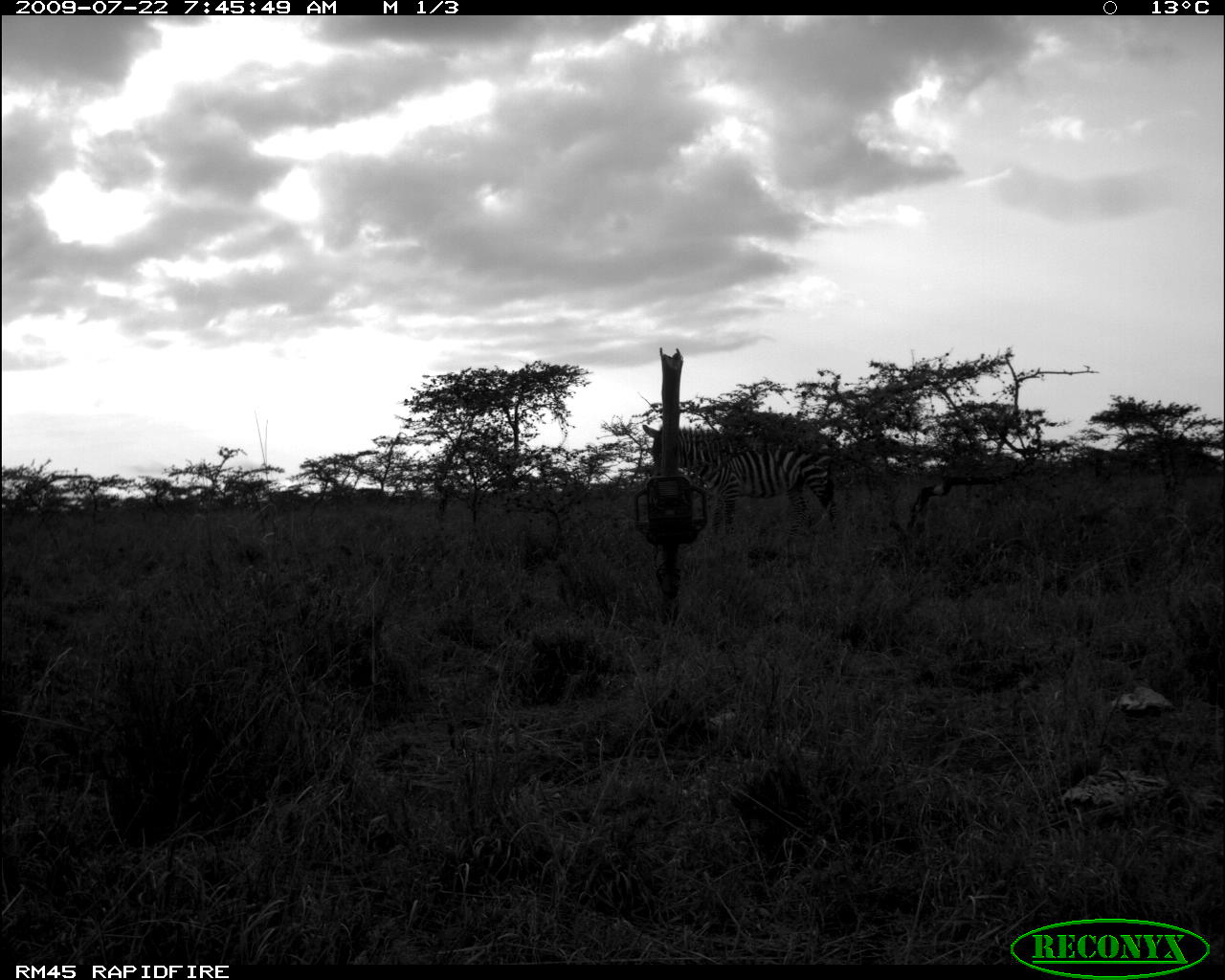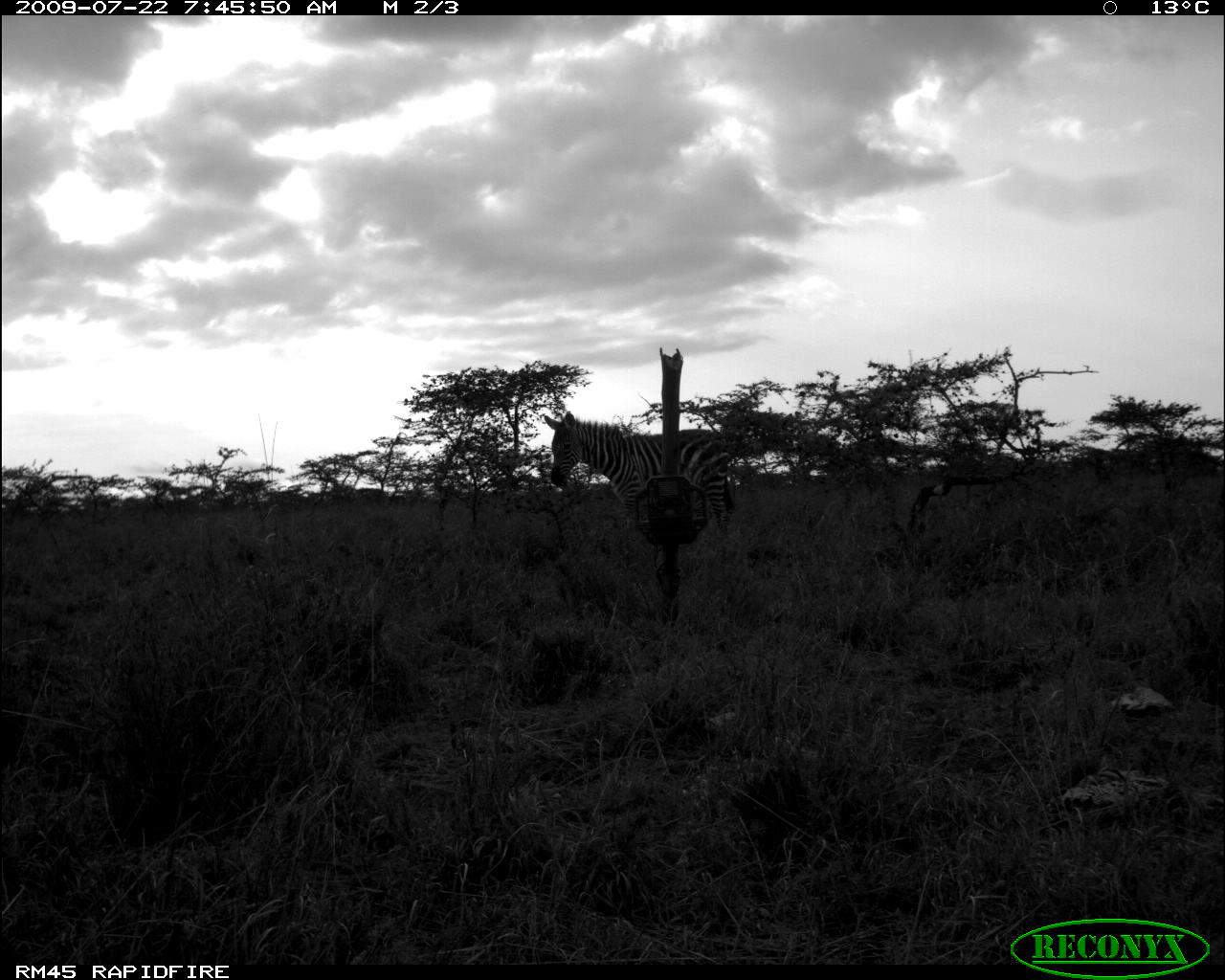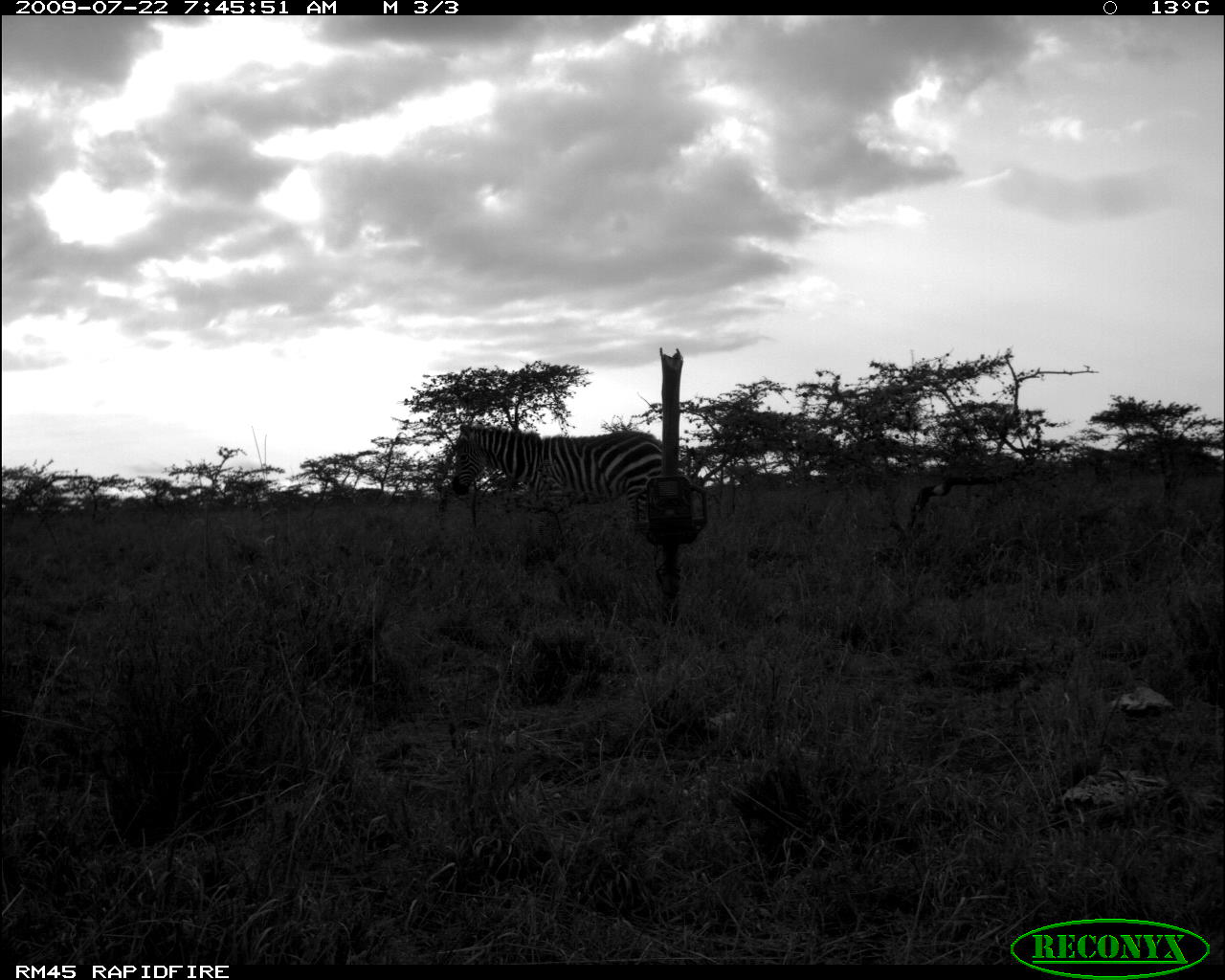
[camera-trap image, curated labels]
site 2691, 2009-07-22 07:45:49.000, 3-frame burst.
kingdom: Animalia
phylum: Chordata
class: Mammalia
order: Perissodactyla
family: Equidae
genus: Equus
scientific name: Equus quagga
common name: plains zebra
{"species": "Equus quagga (plains zebra)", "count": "1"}